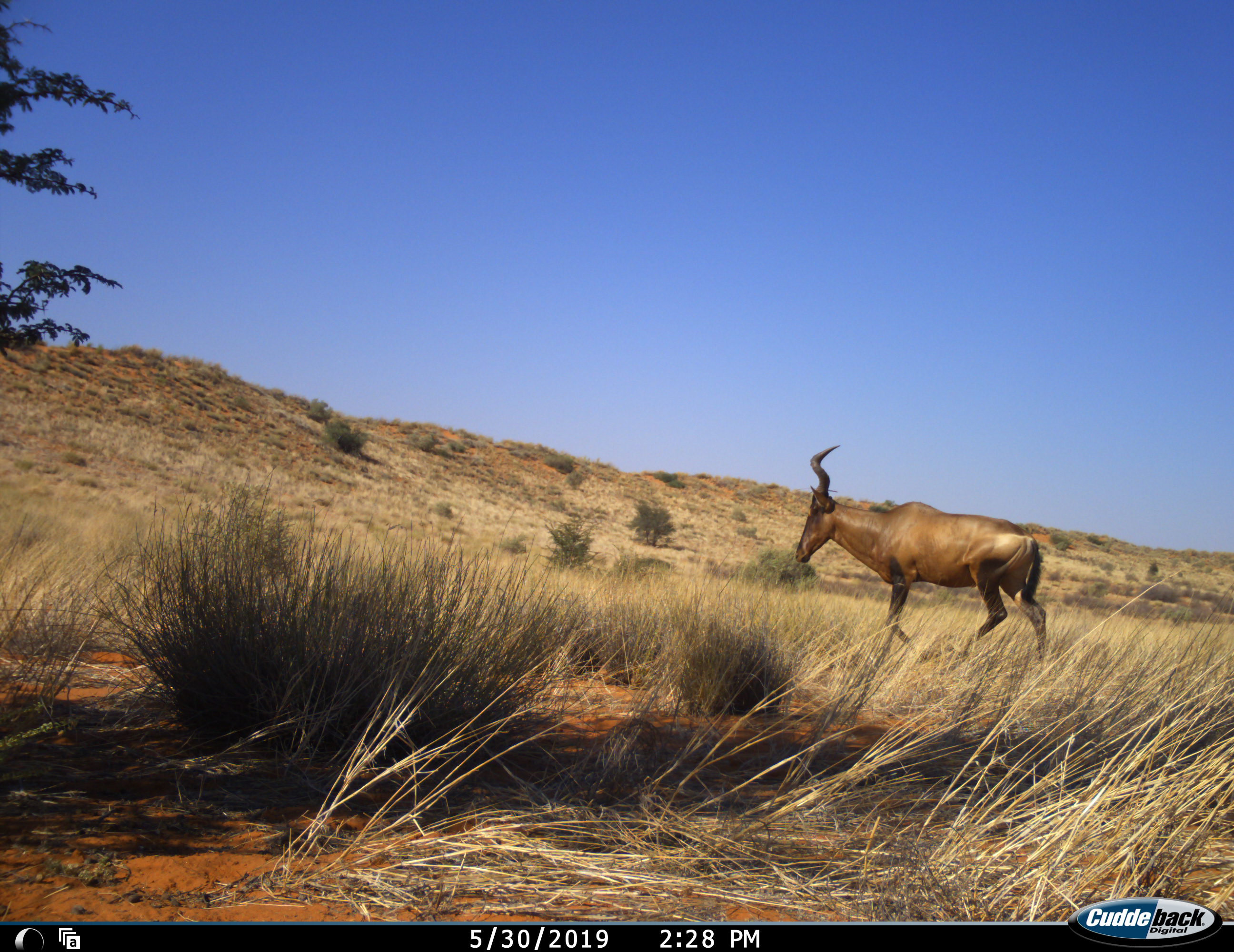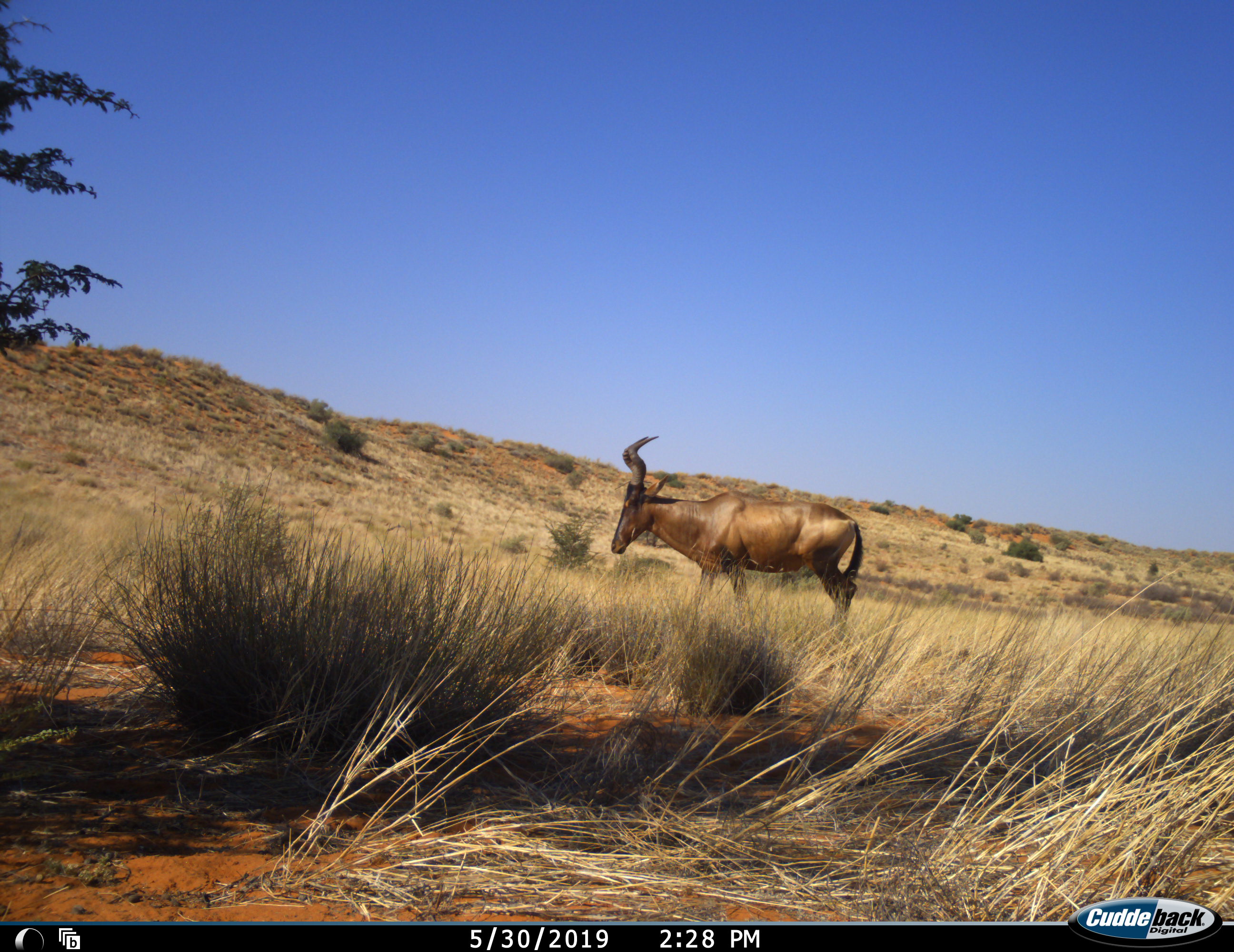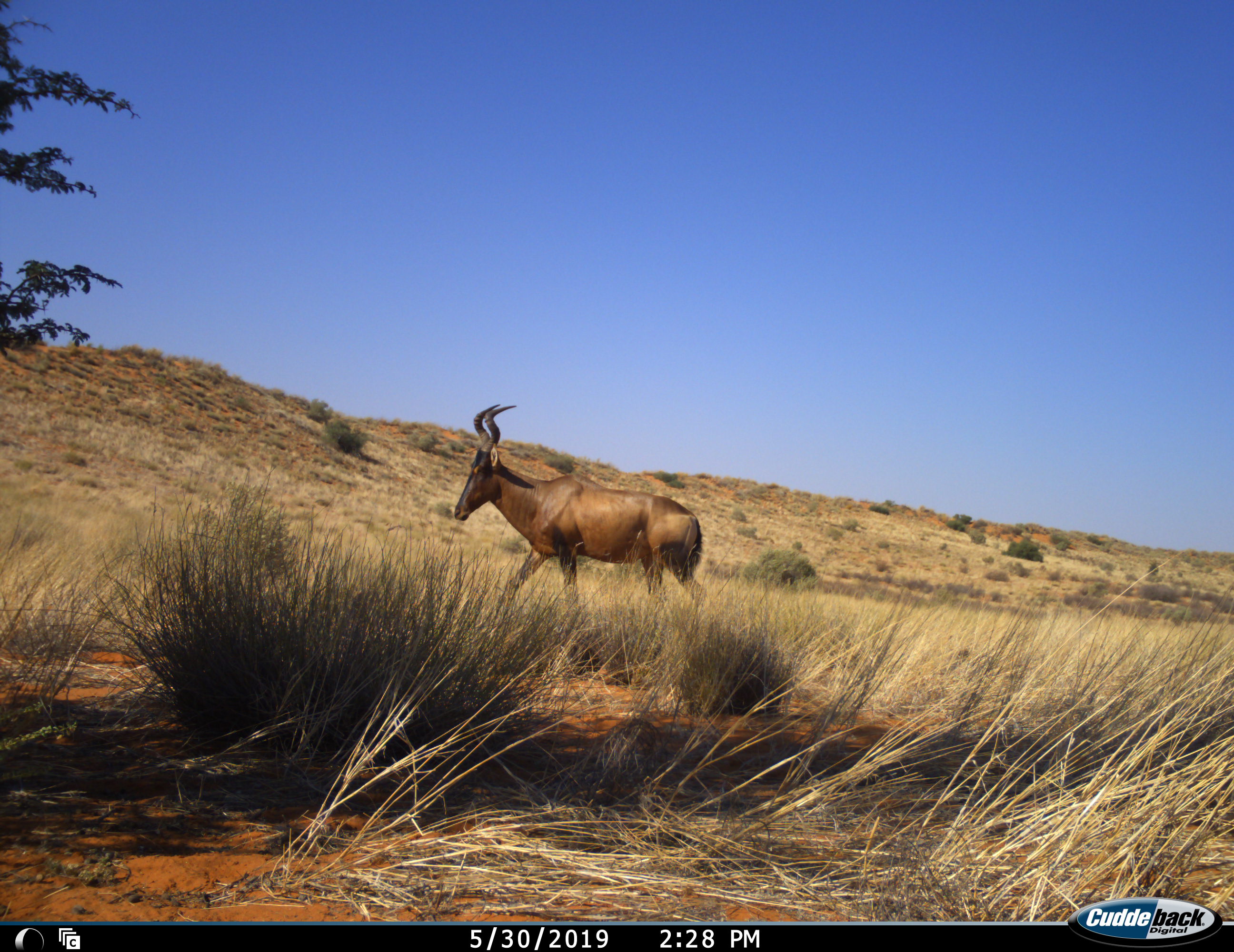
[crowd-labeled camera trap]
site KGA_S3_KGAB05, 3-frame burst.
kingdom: Animalia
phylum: Chordata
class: Mammalia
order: Artiodactyla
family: Bovidae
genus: Alcelaphus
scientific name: Alcelaphus buselaphus caama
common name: red hartebeest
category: hartebeestred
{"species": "hartebeestred (red hartebeest) (Alcelaphus buselaphus caama)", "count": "1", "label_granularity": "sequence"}